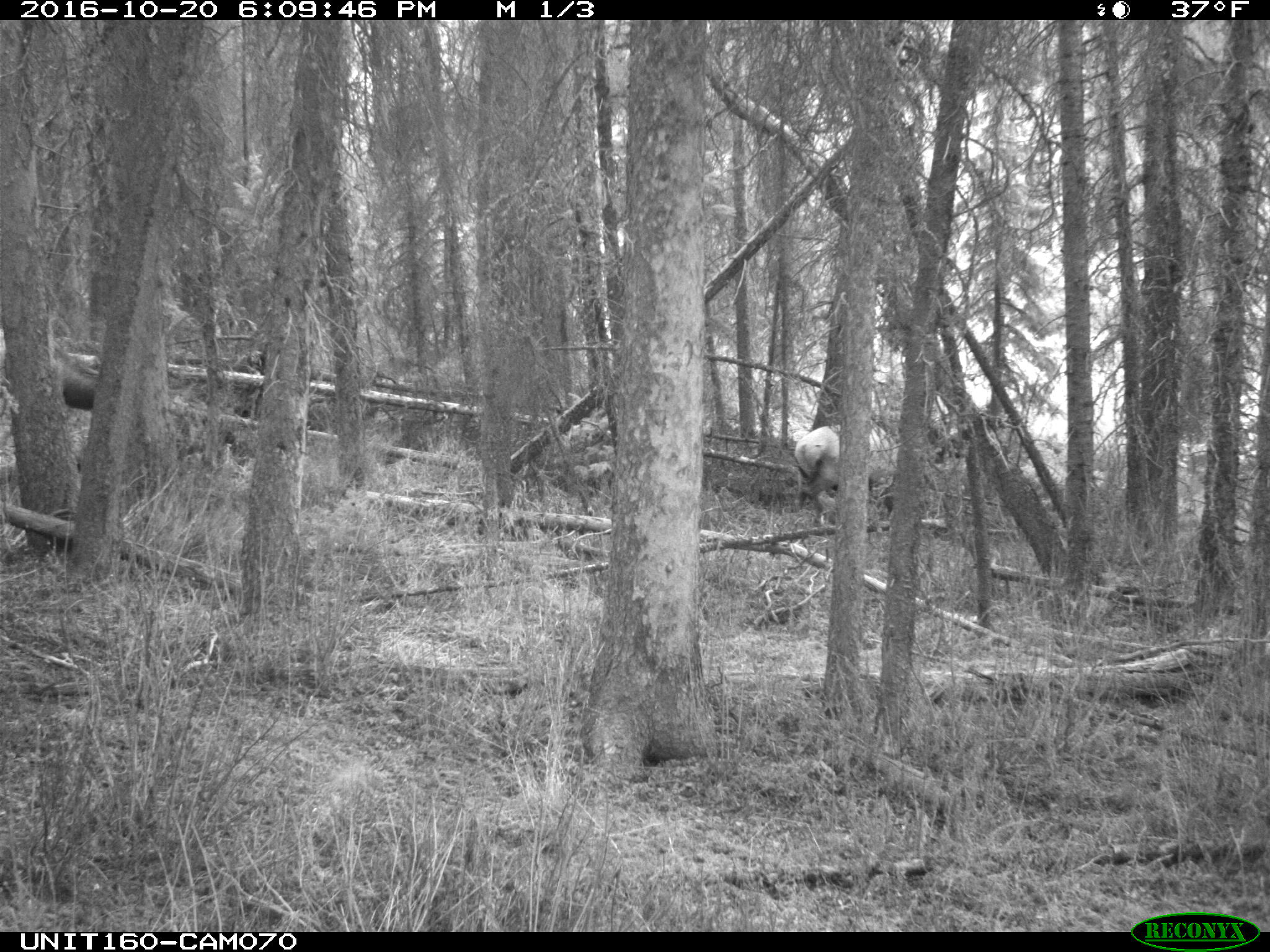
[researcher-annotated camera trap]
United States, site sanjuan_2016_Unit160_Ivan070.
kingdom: Animalia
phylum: Chordata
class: Mammalia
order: Artiodactyla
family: Cervidae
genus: Cervus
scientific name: Cervus elaphus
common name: red deer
Cervus elaphus (red deer).